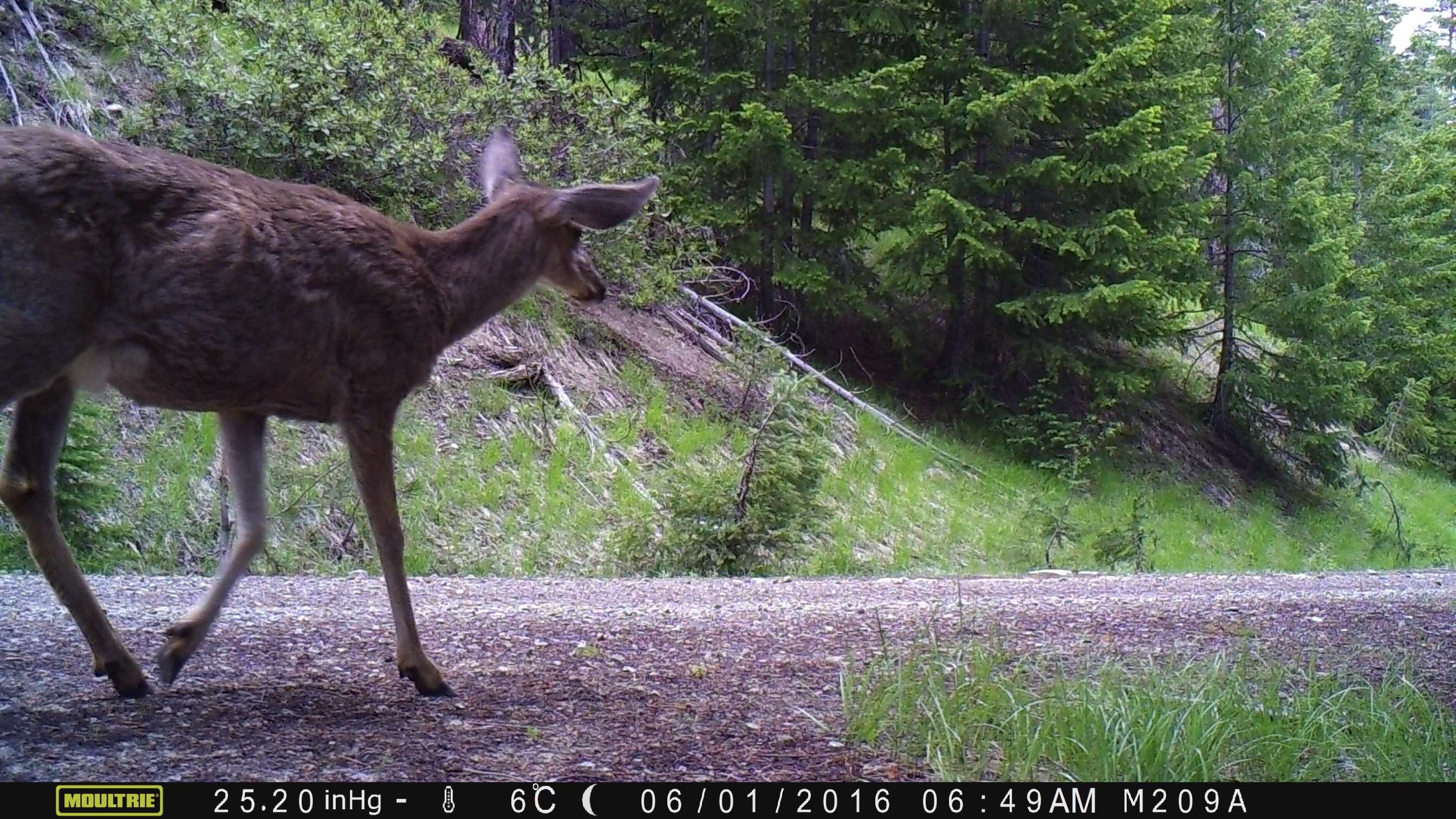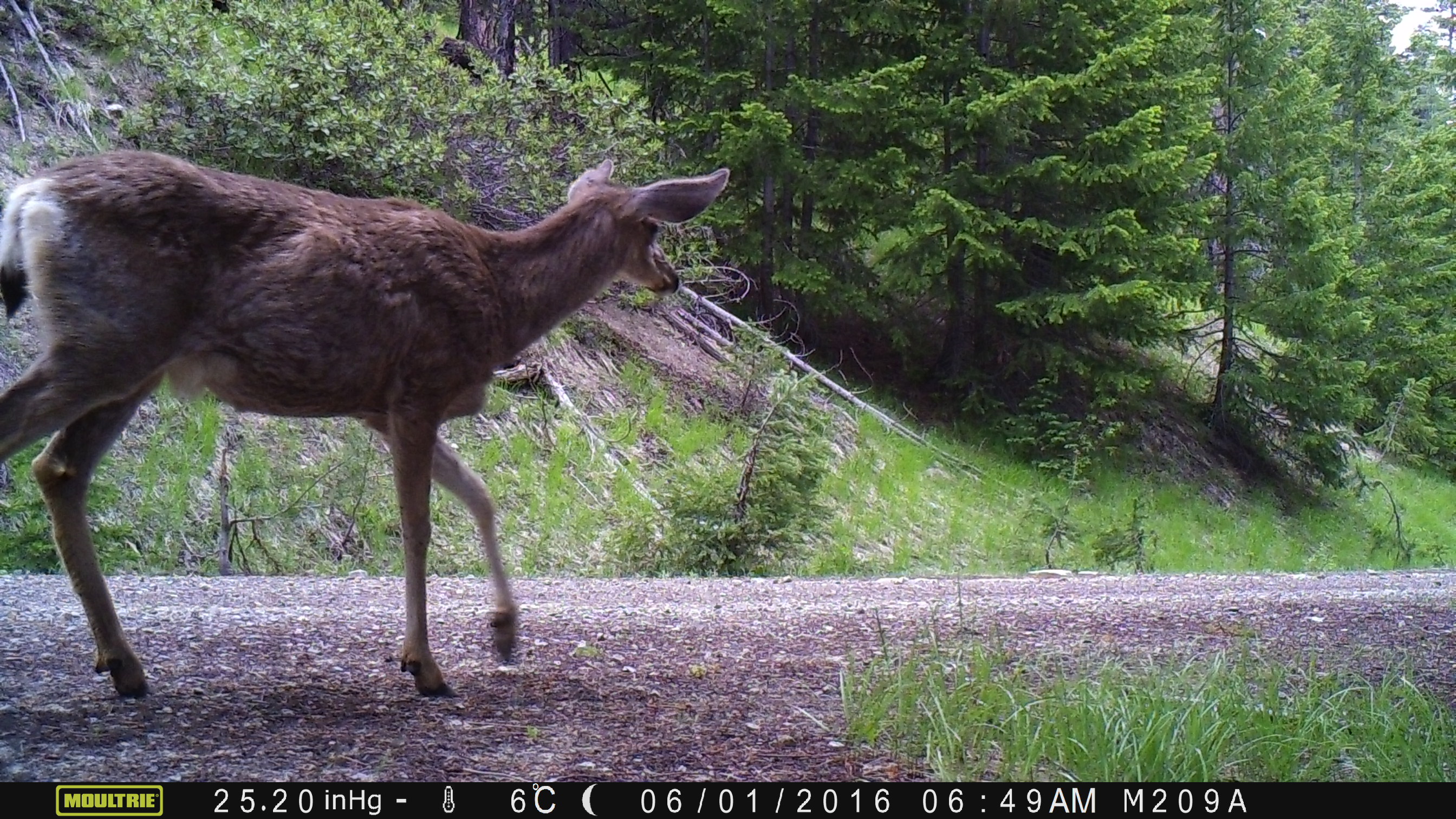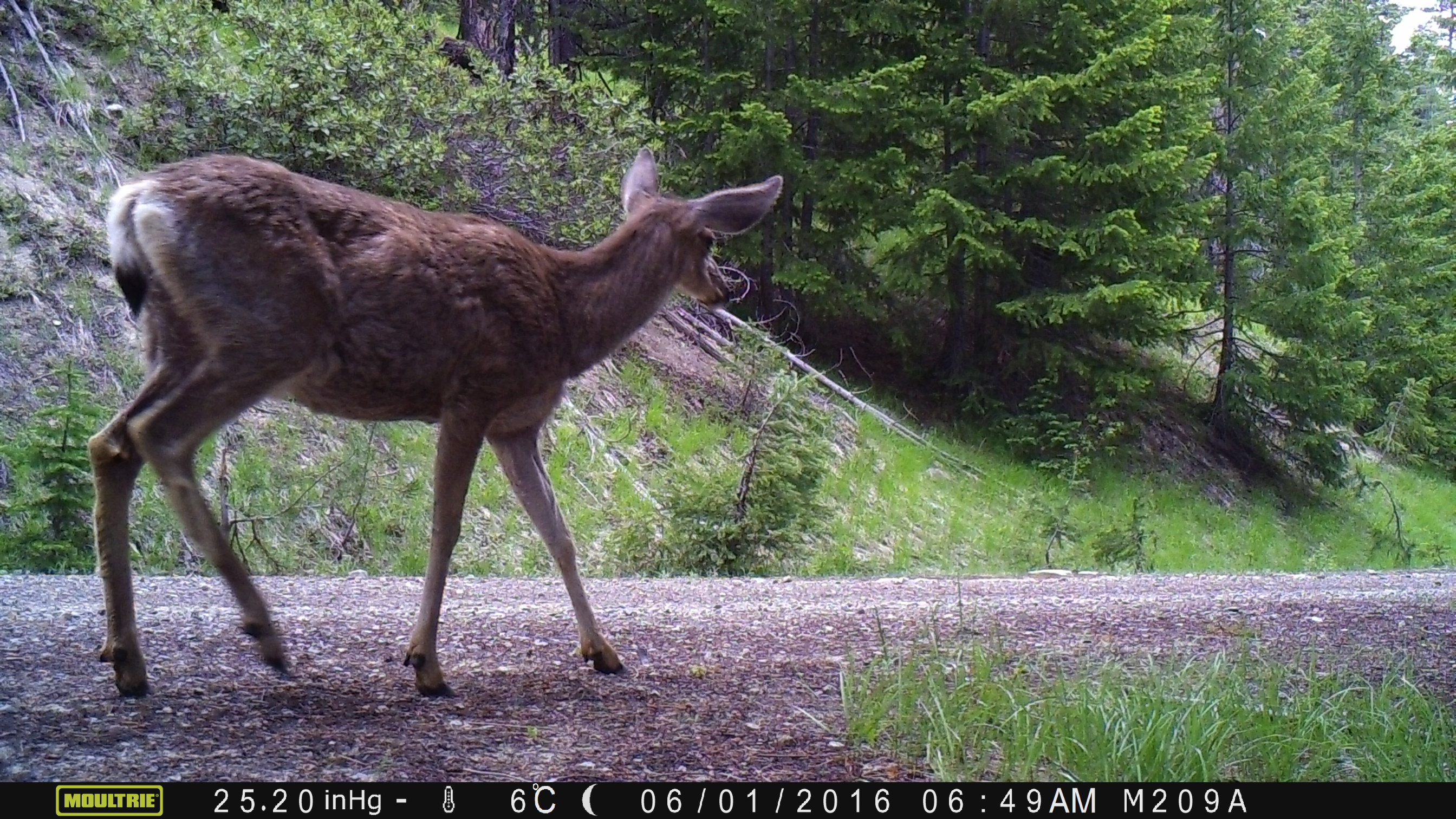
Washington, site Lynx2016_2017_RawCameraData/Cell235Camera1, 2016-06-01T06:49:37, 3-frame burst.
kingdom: Animalia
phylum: Chordata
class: Mammalia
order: Artiodactyla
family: Cervidae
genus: Odocoileus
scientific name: Odocoileus hemionus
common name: mule deer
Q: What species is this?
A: Odocoileus hemionus (mule deer).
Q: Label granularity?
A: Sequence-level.